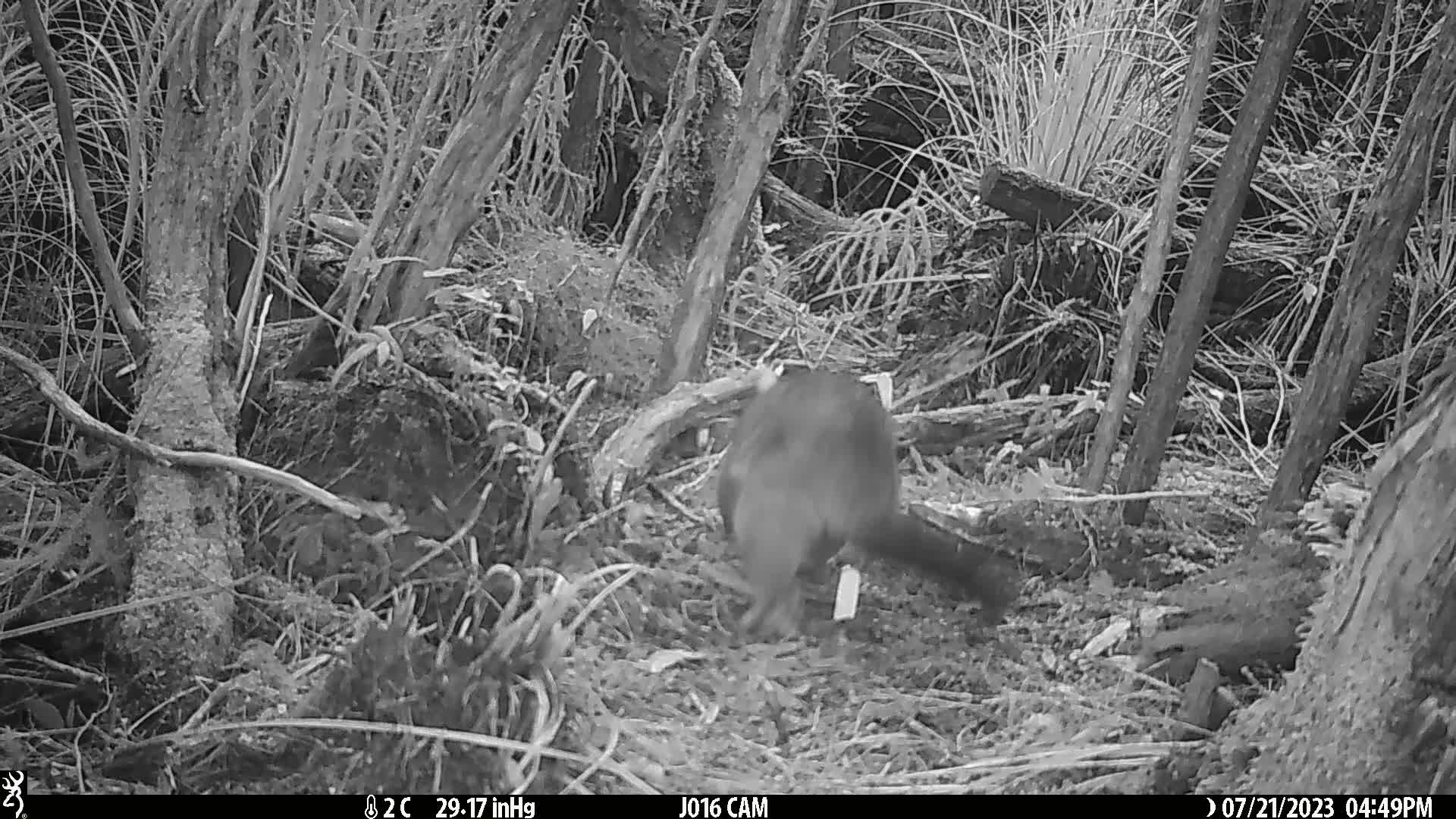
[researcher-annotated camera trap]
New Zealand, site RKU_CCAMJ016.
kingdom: Animalia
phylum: Chordata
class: Mammalia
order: Diprotodontia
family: Phalangeridae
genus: Trichosurus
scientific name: Trichosurus vulpecula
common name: common brushtail possum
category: possum